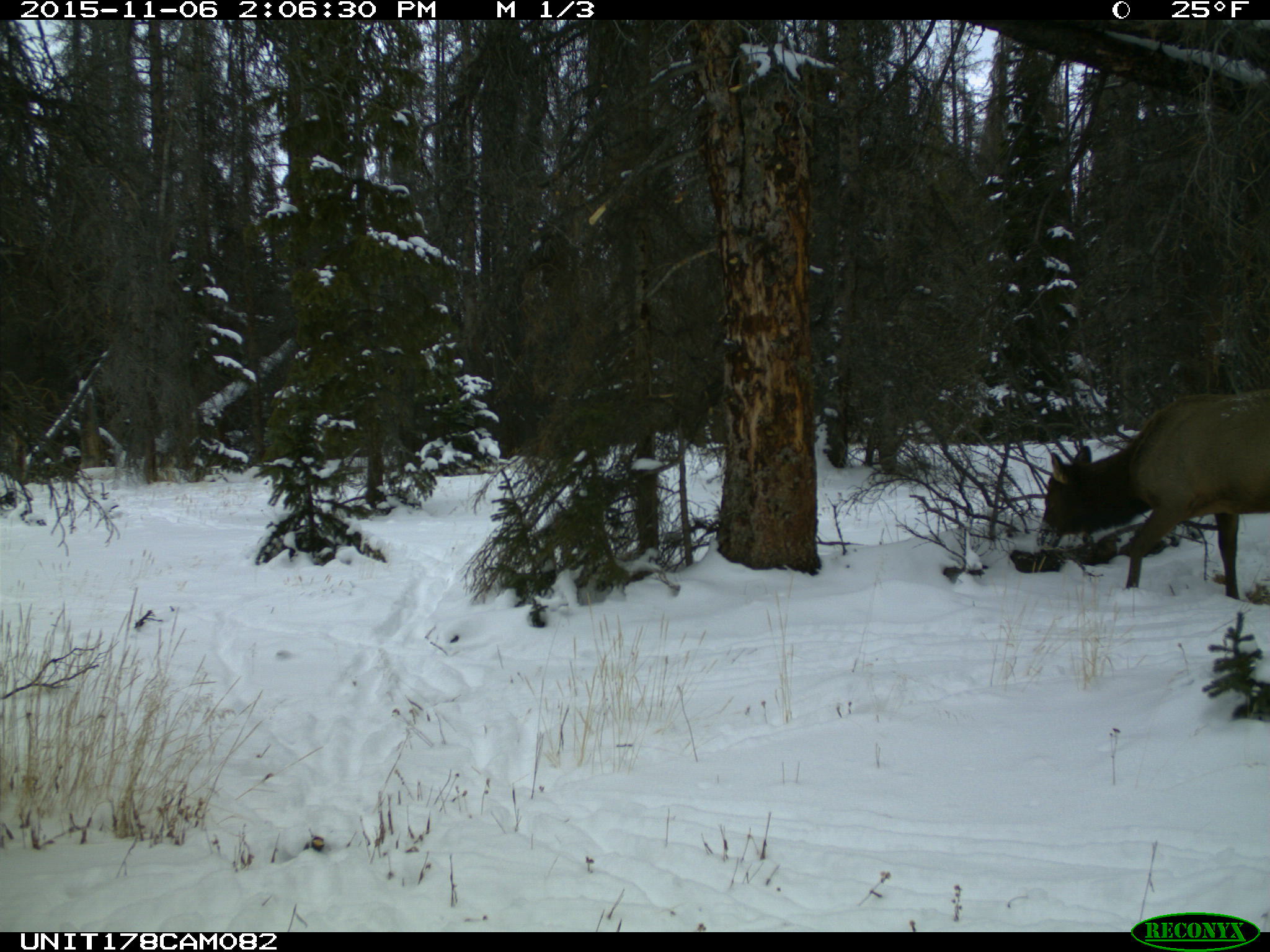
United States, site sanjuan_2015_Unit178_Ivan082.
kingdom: Animalia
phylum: Chordata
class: Mammalia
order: Artiodactyla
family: Cervidae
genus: Cervus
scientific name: Cervus elaphus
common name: red deer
Cervus elaphus (red deer).